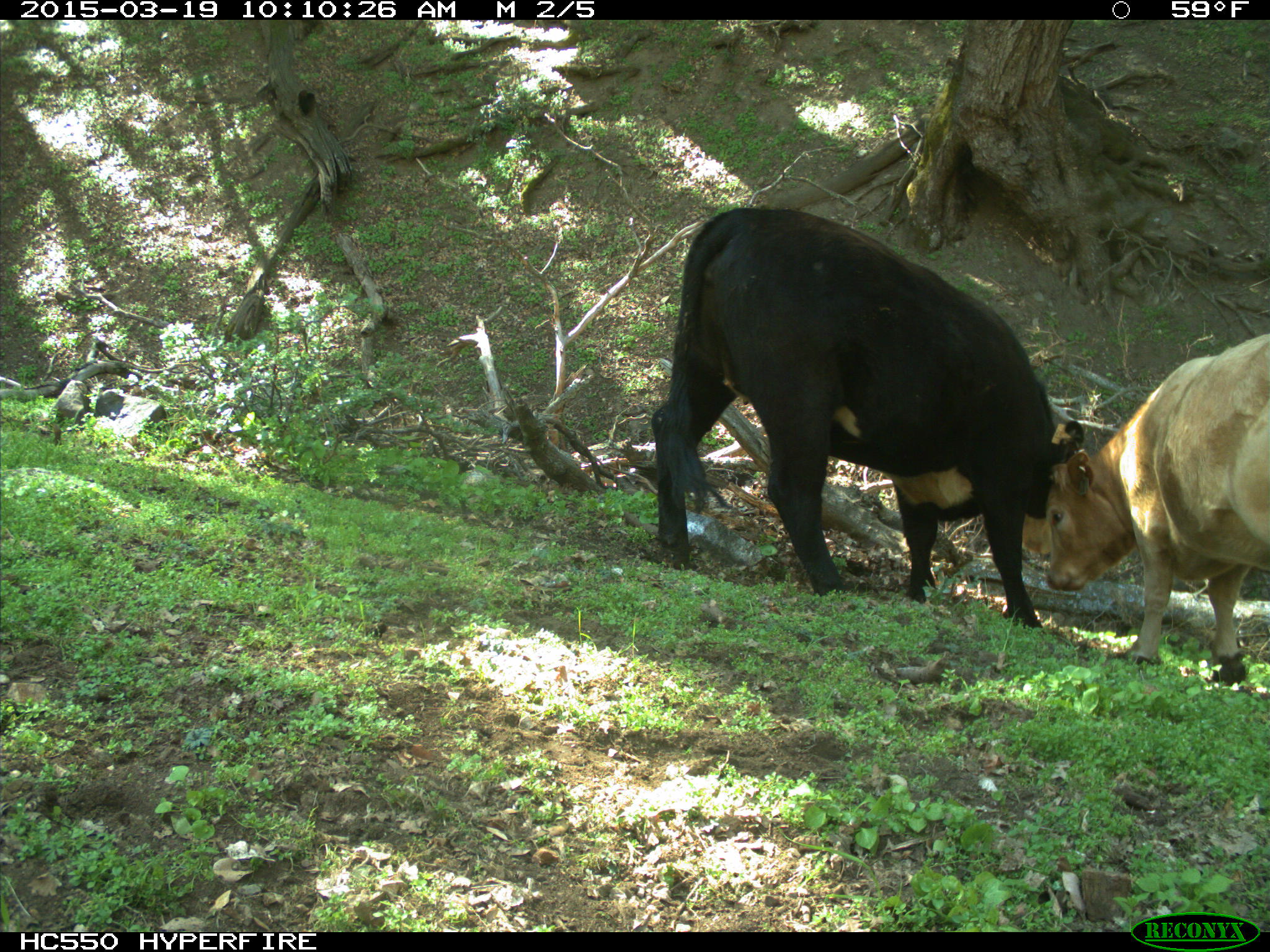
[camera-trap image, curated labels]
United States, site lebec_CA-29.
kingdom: Animalia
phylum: Chordata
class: Mammalia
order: Artiodactyla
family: Bovidae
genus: Bos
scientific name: Bos taurus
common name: domestic cow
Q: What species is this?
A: Bos taurus (domestic cow).